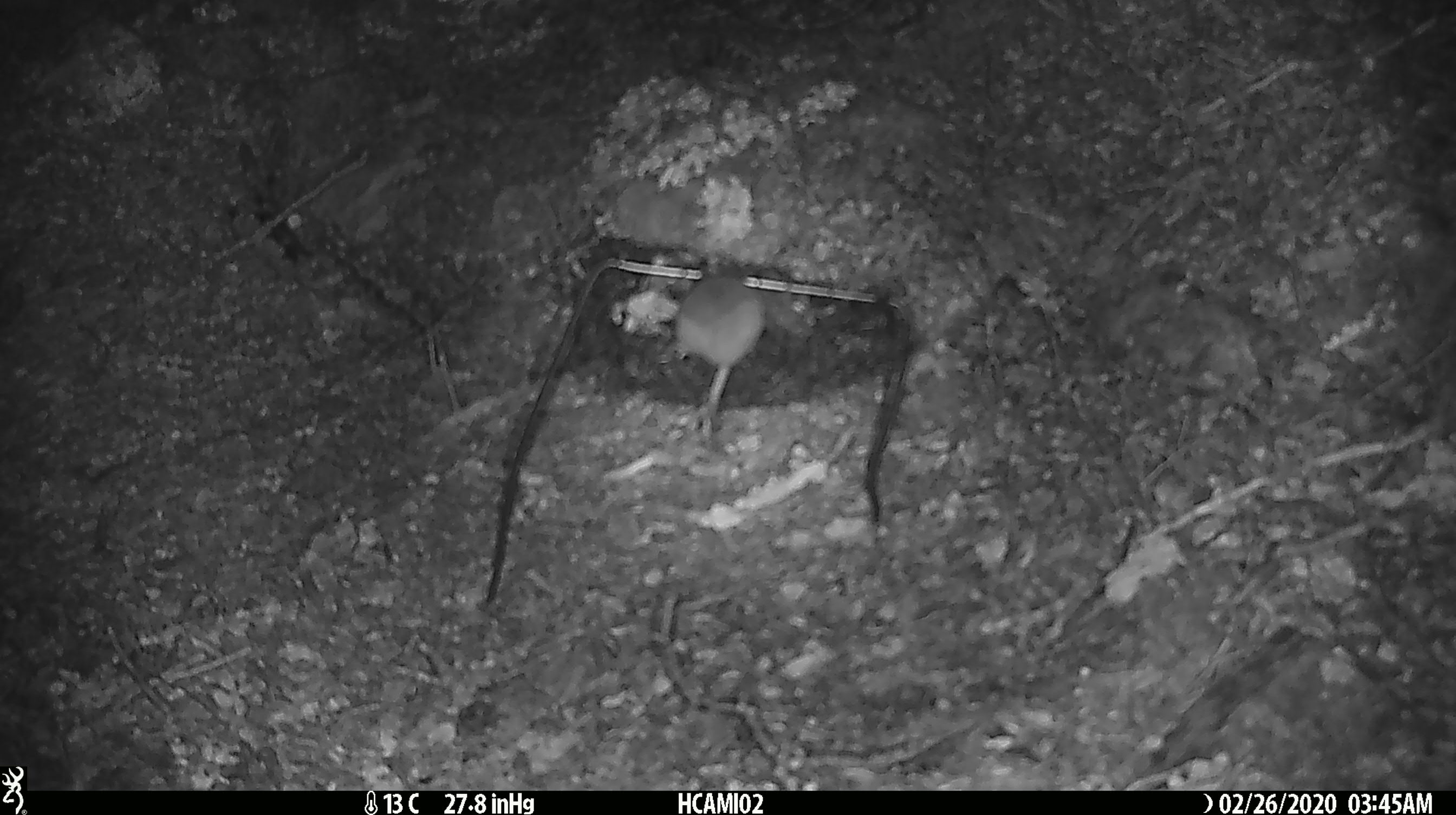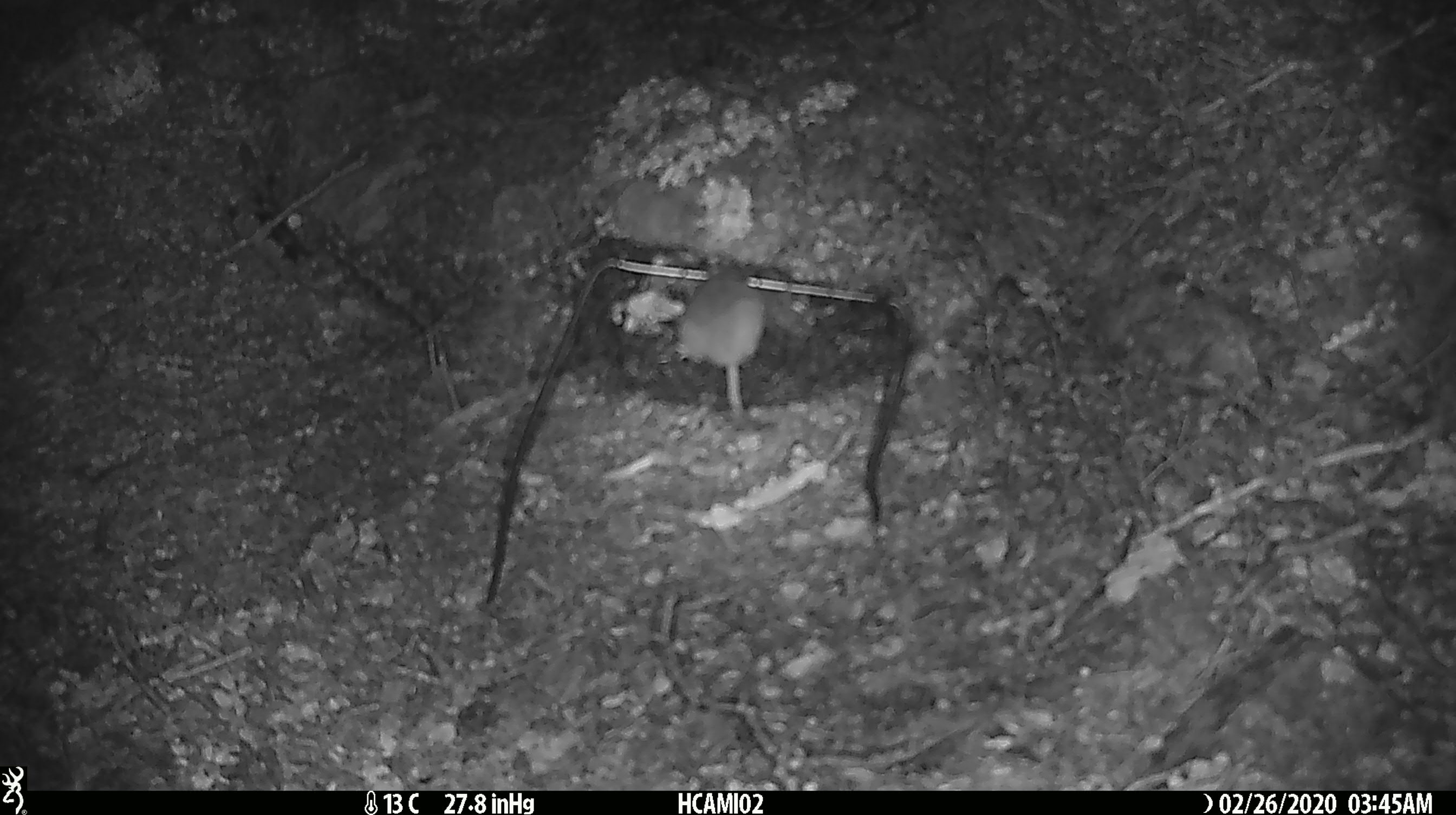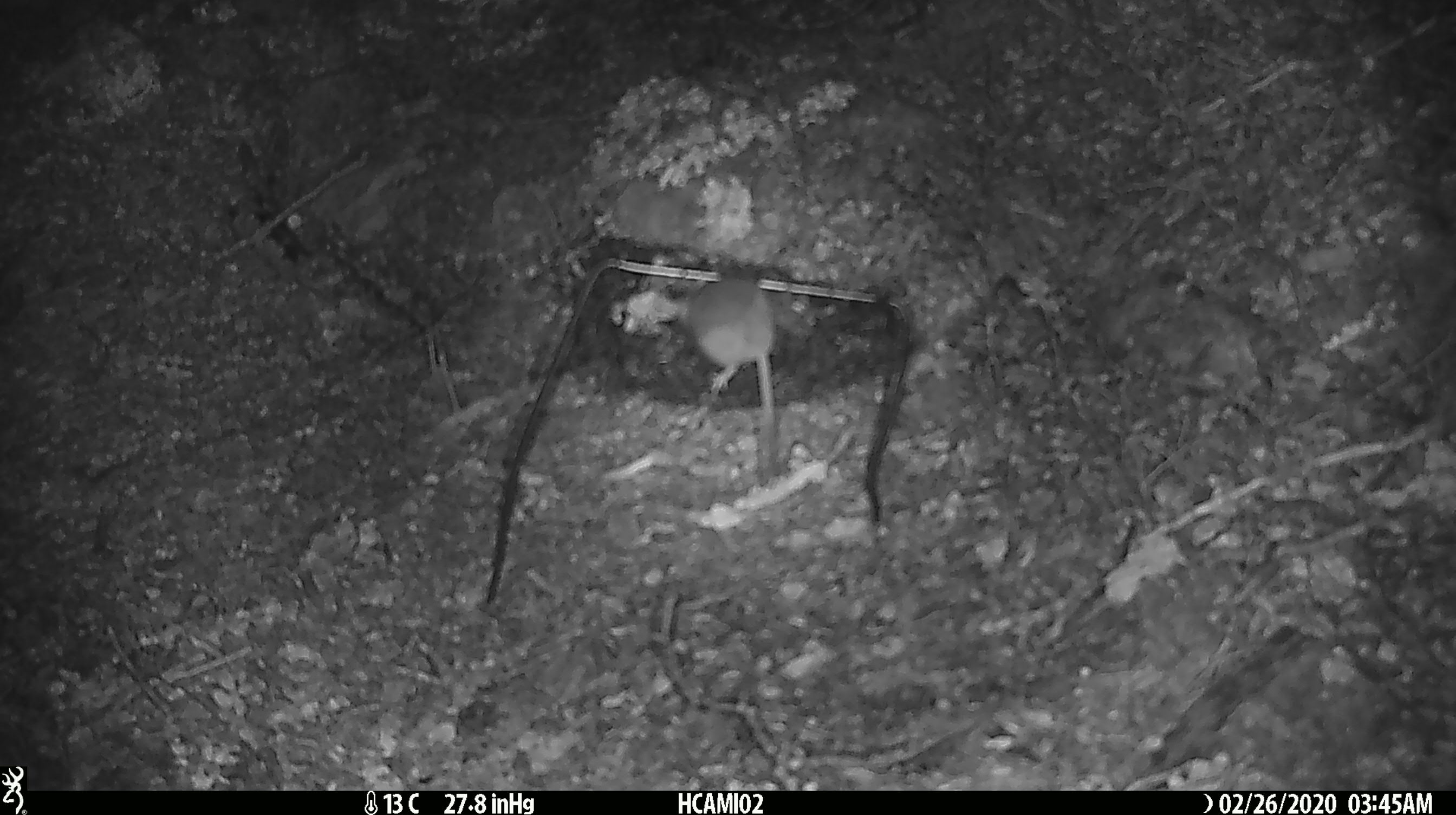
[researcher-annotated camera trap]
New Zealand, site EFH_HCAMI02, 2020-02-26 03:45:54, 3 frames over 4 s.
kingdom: Animalia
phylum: Chordata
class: Mammalia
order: Rodentia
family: Muridae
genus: Mus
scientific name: Mus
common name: mouse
Mouse (Mus).